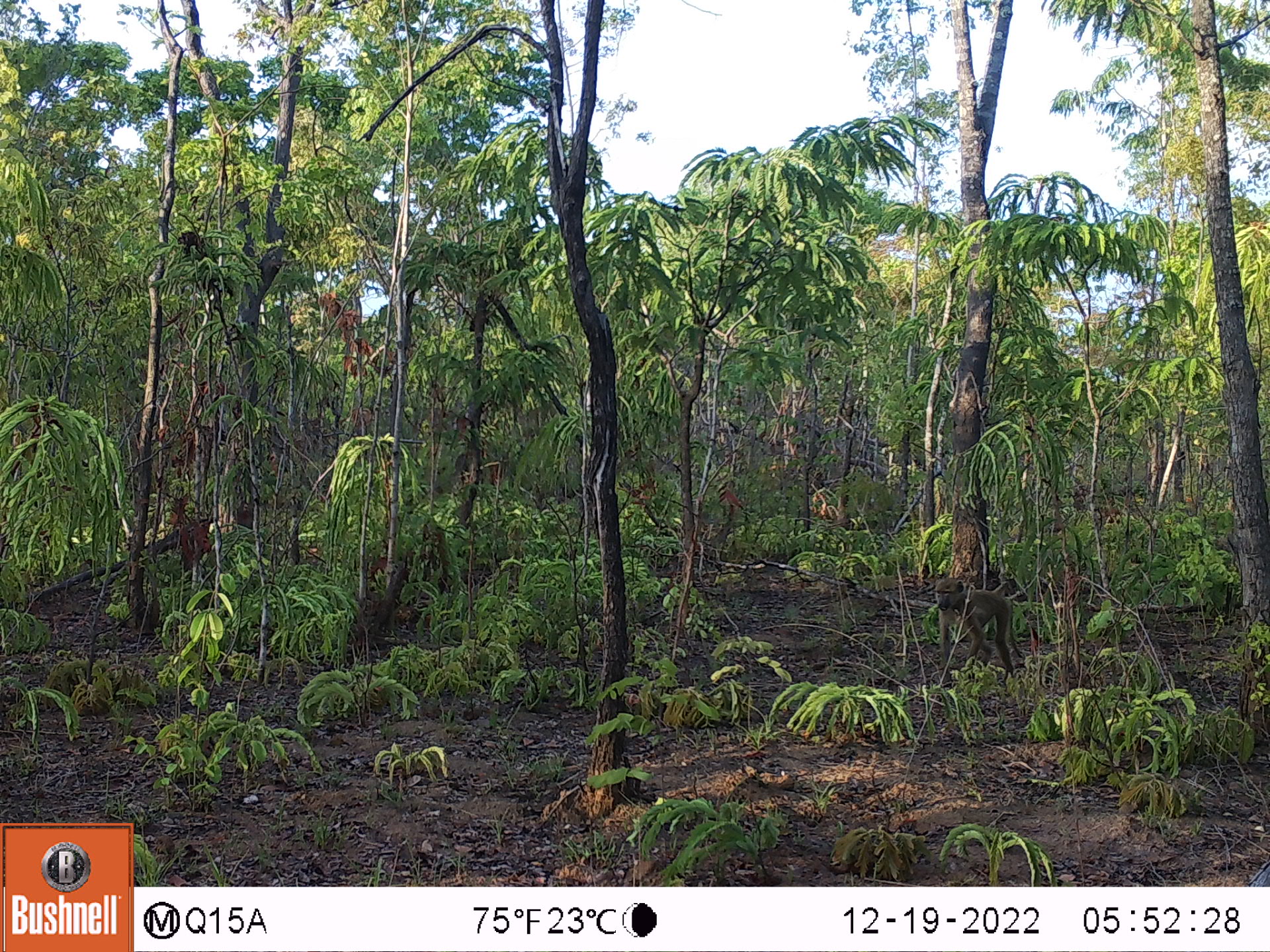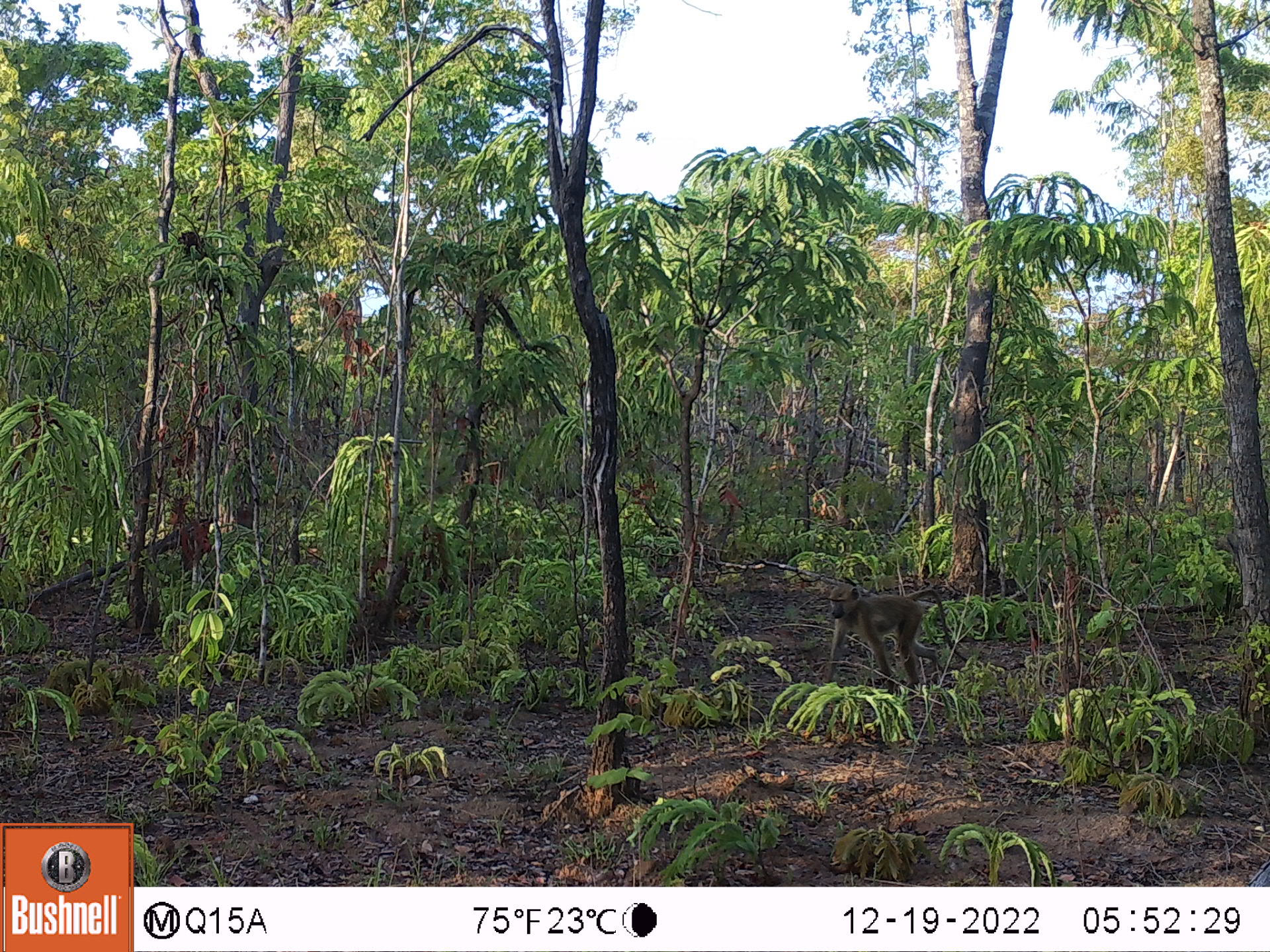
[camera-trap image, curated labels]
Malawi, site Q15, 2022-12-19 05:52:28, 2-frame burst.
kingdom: Animalia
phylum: Chordata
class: Mammalia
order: Primates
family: Cercopithecidae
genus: Papio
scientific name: Papio cynocephalus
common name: yellow baboon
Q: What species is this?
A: Yellow baboon (Papio cynocephalus).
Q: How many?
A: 1.